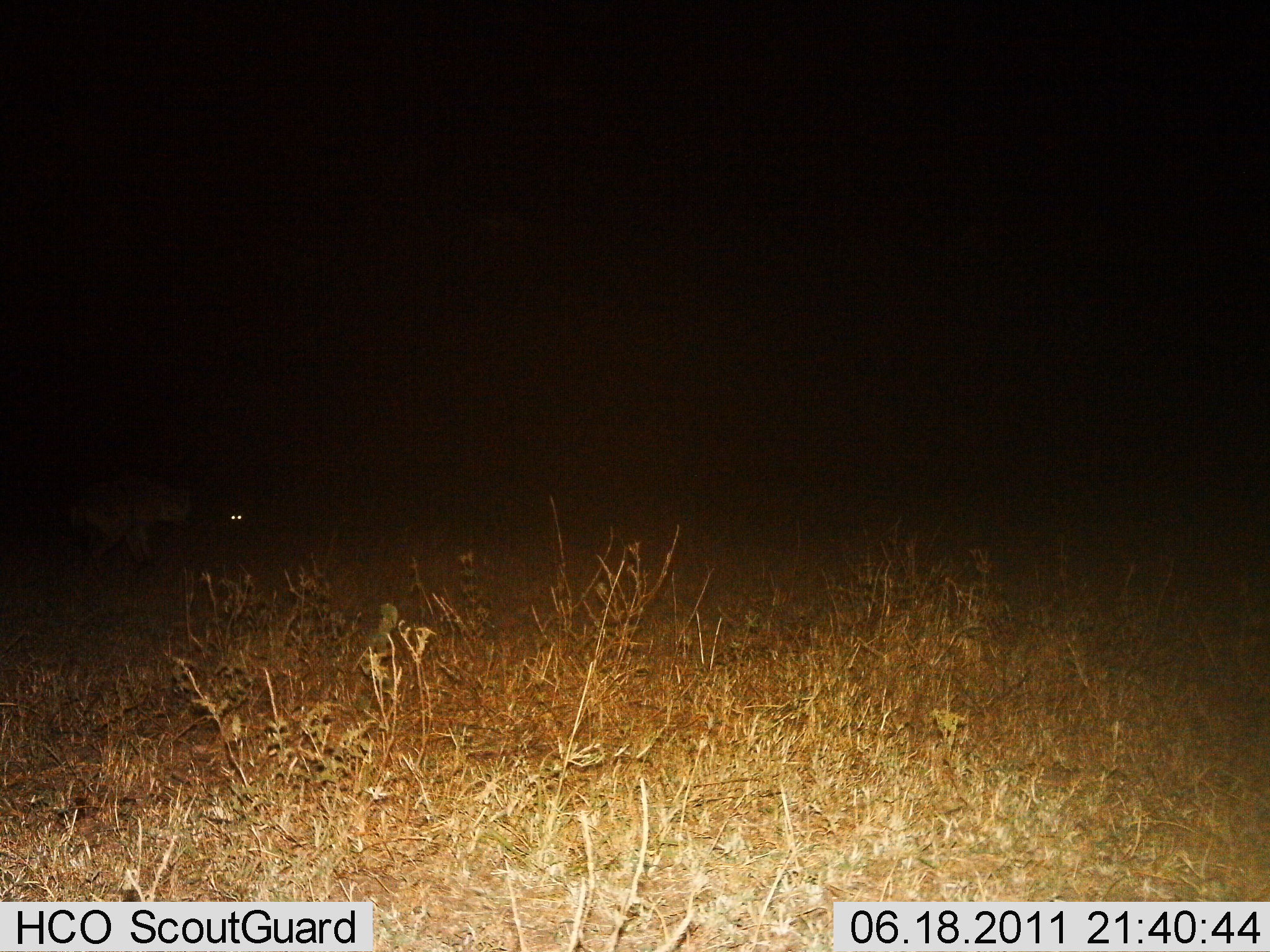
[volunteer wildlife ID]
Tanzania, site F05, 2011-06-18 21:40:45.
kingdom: Animalia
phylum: Chordata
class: Mammalia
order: Carnivora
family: Hyaenidae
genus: Crocuta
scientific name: Crocuta crocuta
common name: spotted hyena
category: hyenaspotted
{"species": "hyenaspotted (spotted hyena) (Crocuta crocuta)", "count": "1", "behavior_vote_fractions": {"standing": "64%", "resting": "0%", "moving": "36%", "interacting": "0%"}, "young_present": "0%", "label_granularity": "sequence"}